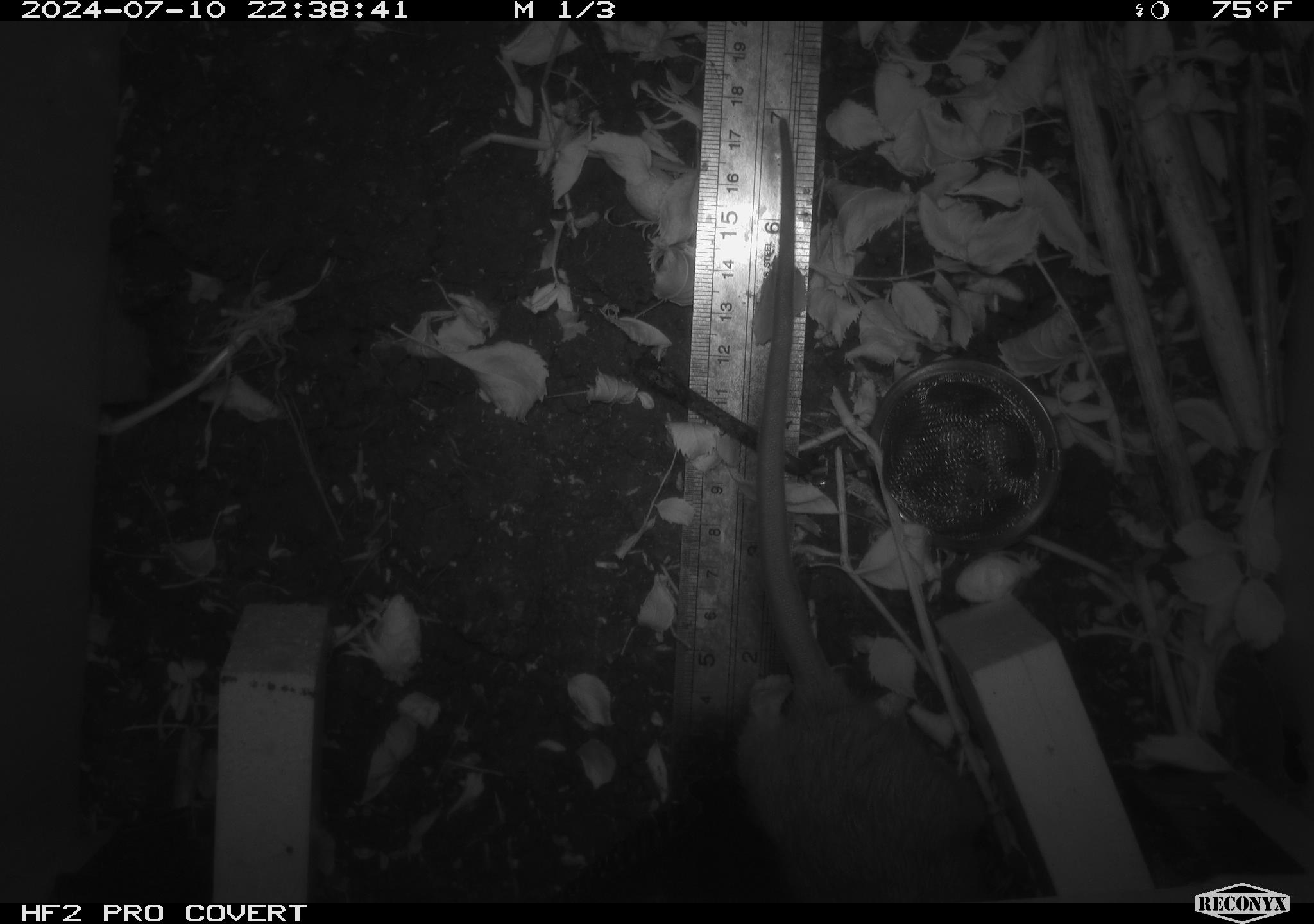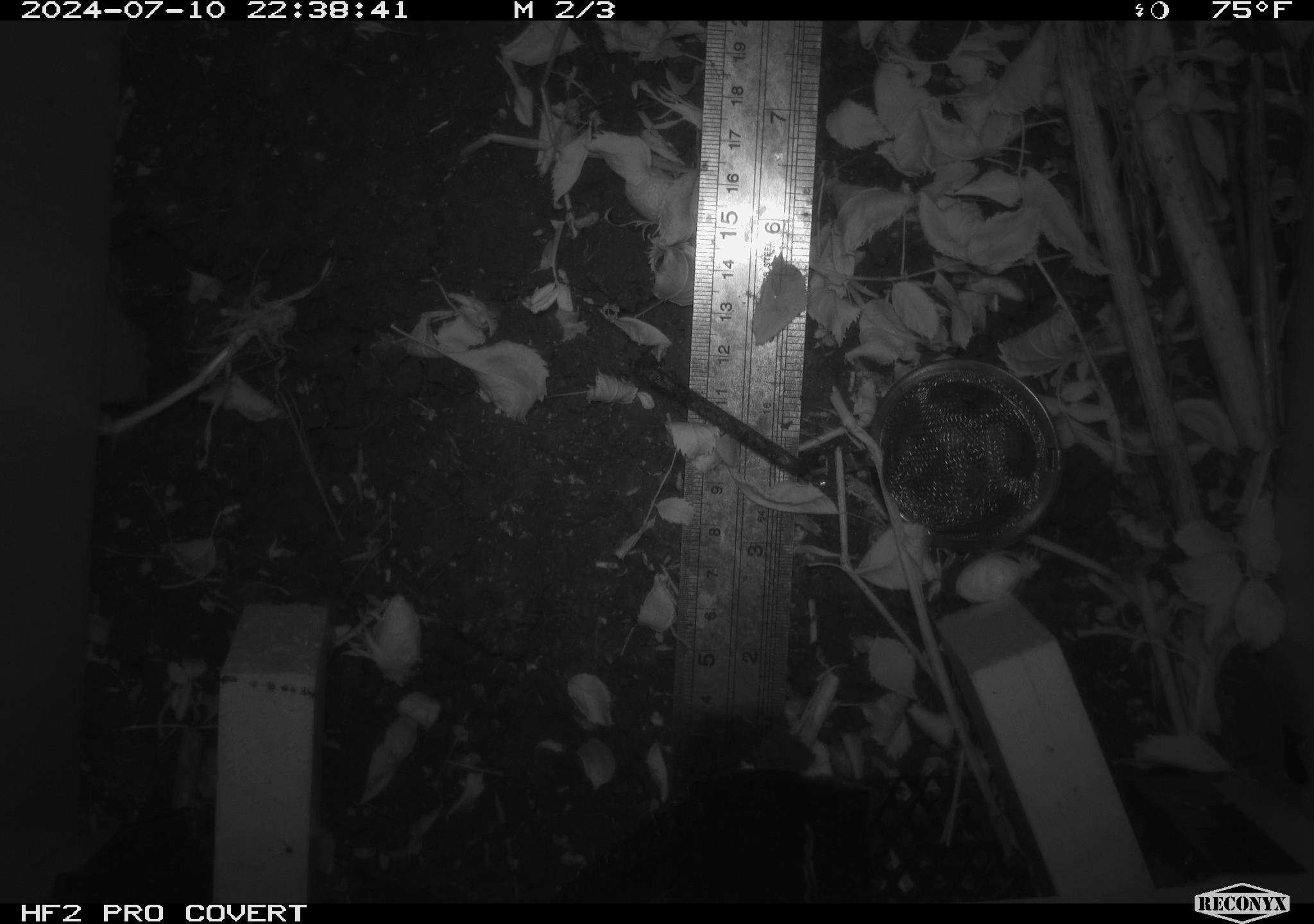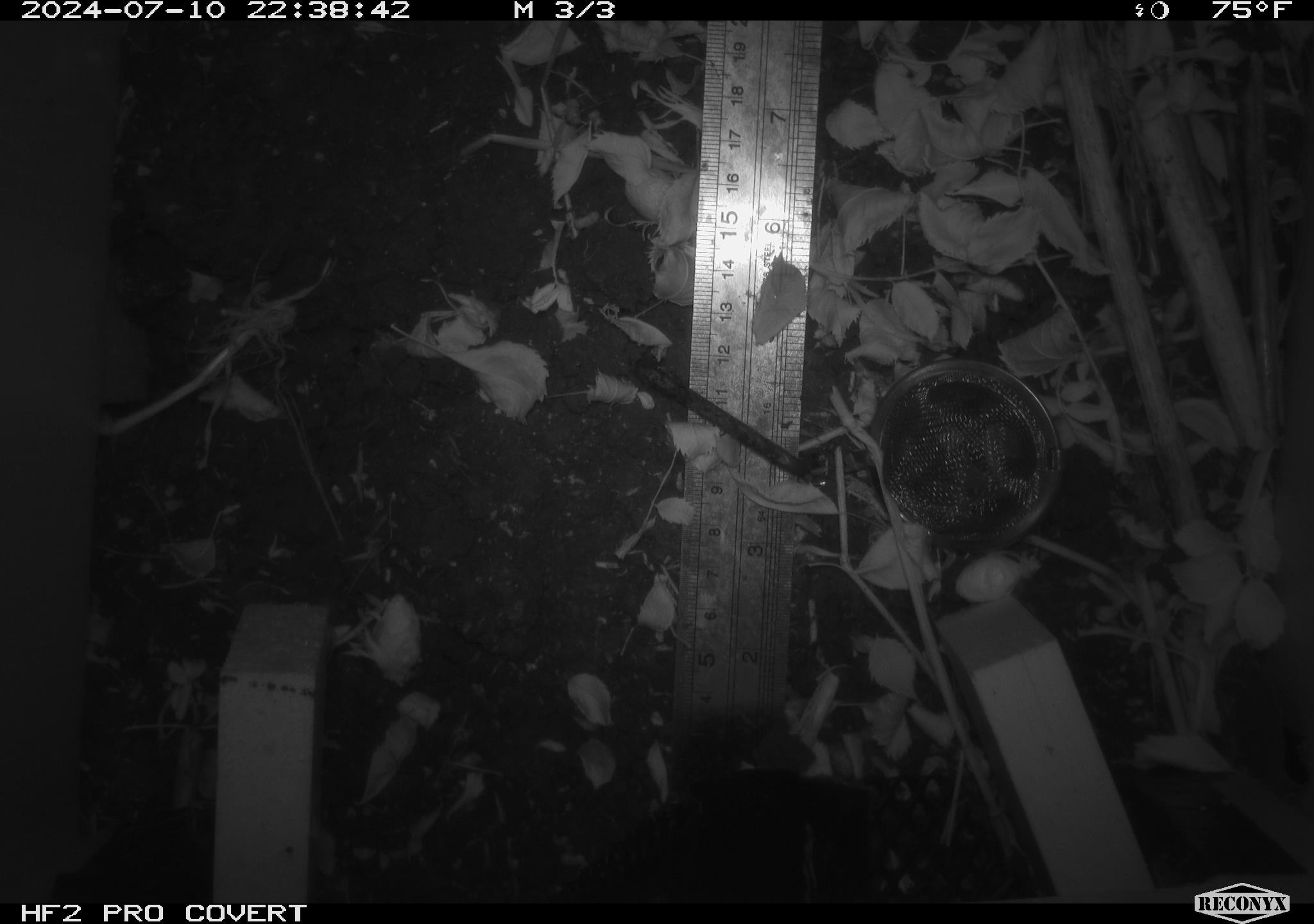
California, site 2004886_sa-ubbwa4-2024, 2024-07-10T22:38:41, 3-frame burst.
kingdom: Animalia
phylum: Chordata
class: Mammalia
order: Rodentia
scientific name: Rodentia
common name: woodrat or rat or mouse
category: woodrat or rat or mouse species